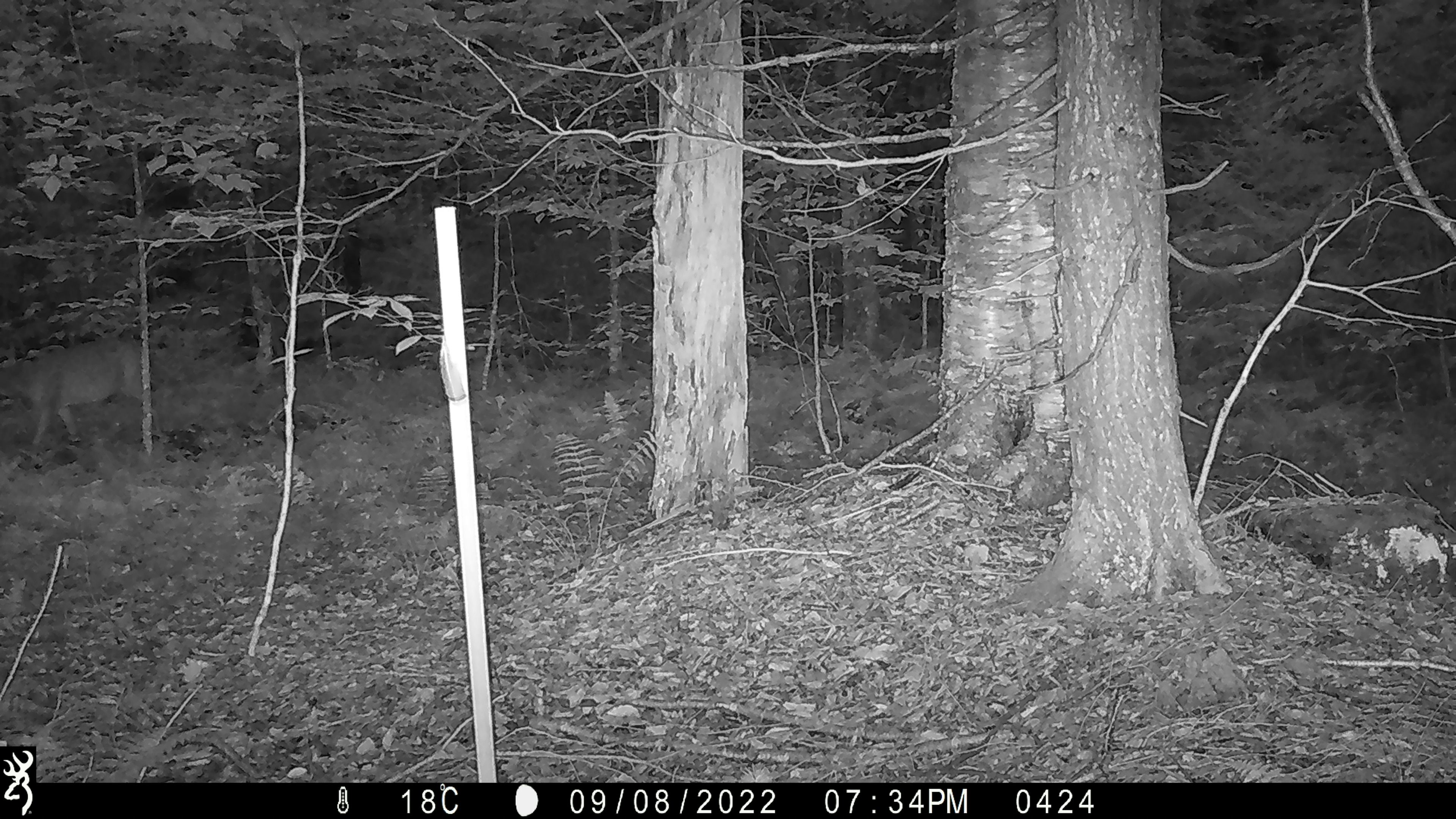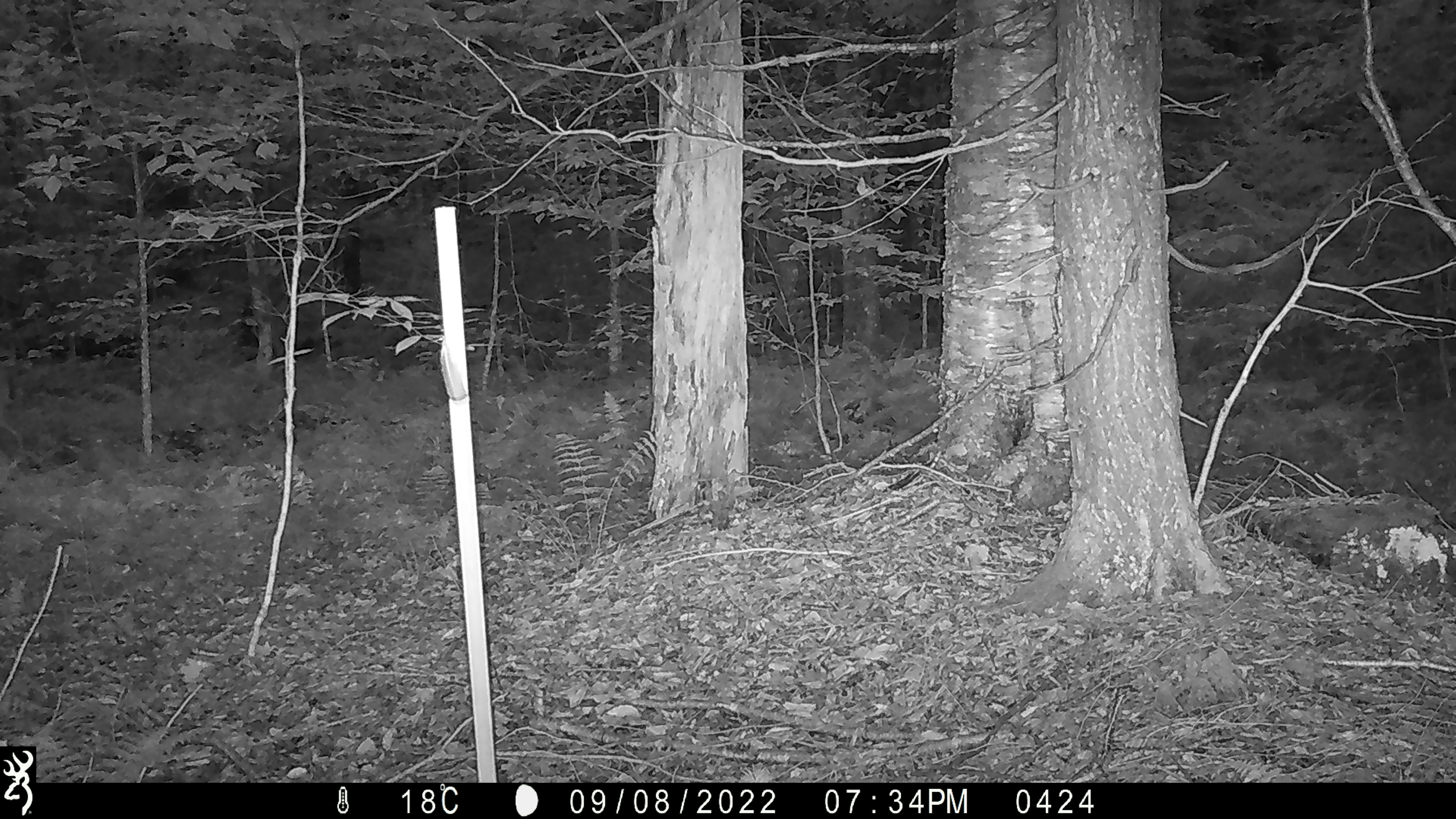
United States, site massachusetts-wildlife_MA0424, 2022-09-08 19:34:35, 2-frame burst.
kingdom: Animalia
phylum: Chordata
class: Mammalia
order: Artiodactyla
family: Cervidae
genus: Odocoileus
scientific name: Odocoileus virginianus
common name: white-tailed deer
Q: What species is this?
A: White-tailed deer (Odocoileus virginianus).